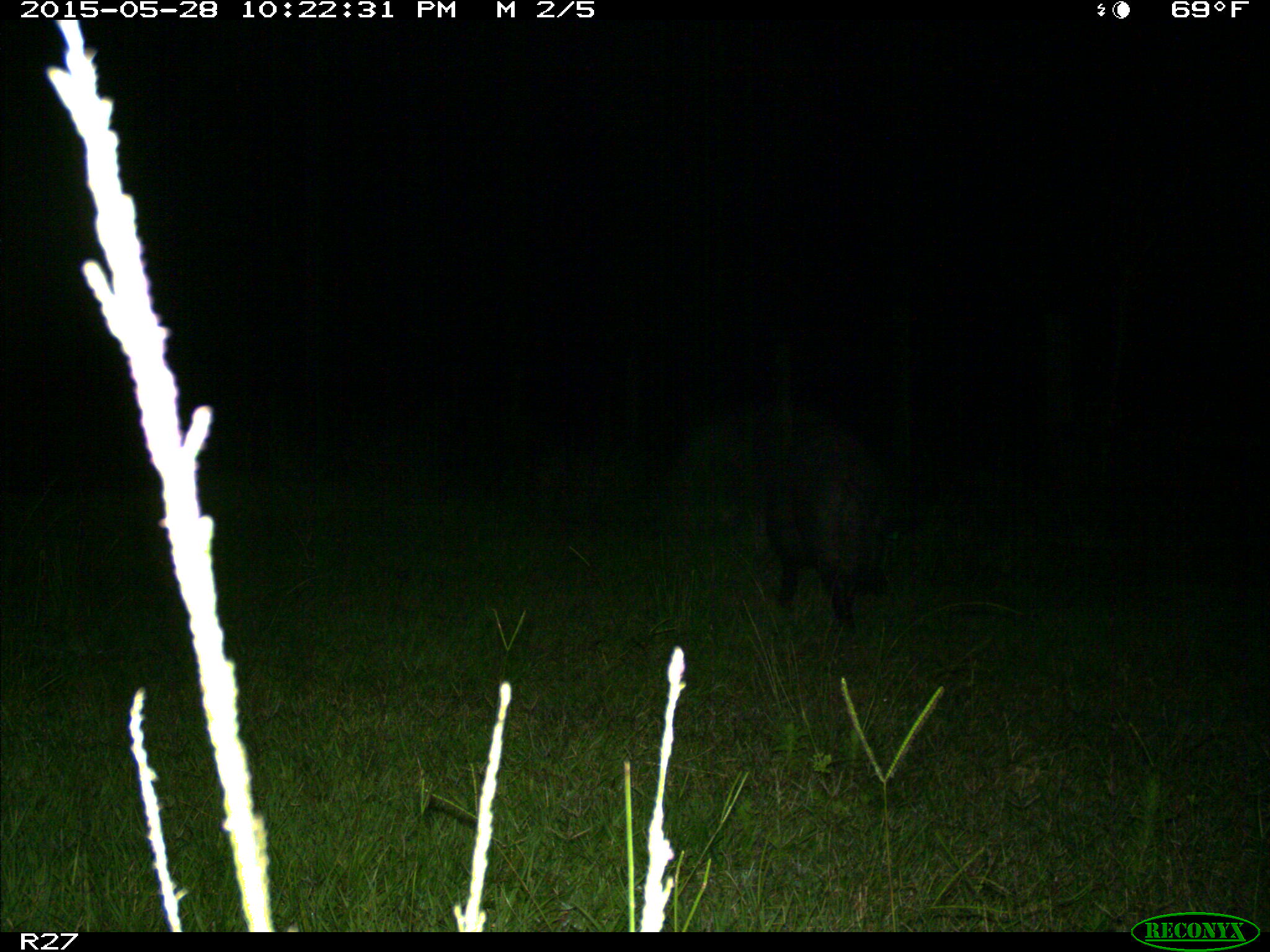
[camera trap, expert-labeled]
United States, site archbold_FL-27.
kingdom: Animalia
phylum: Chordata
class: Mammalia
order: Artiodactyla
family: Suidae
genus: Sus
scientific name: Sus scrofa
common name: wild boar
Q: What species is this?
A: Sus scrofa (wild boar).